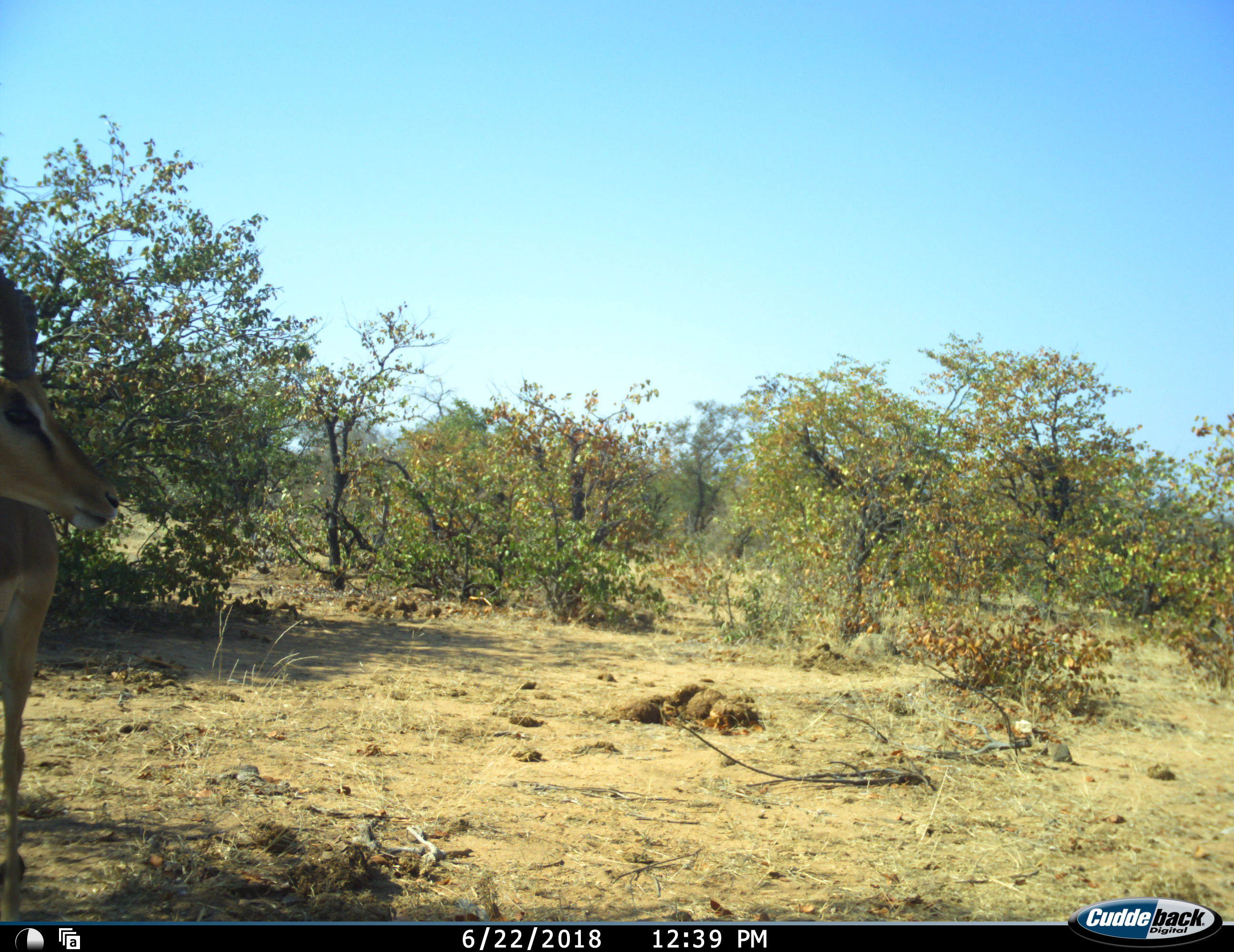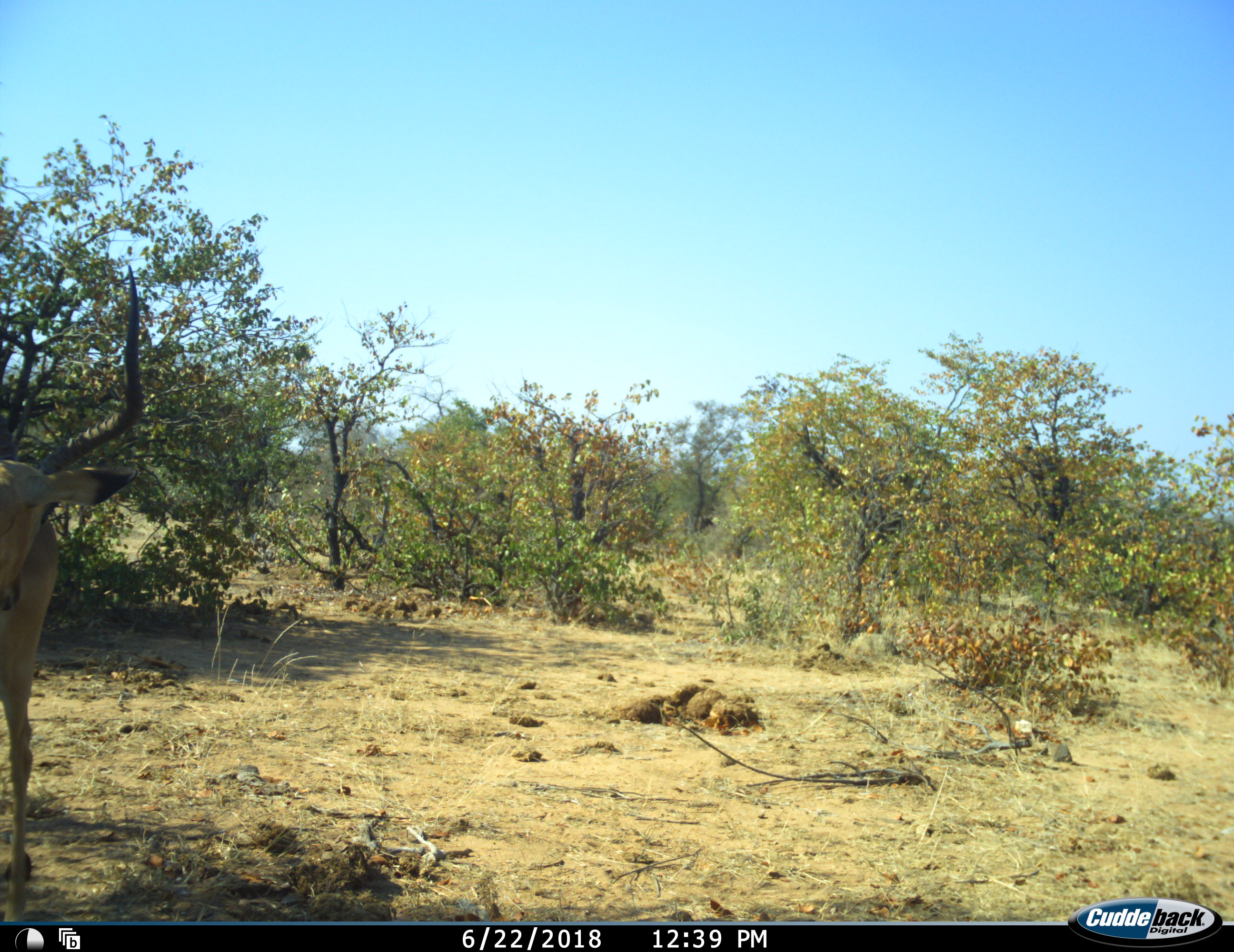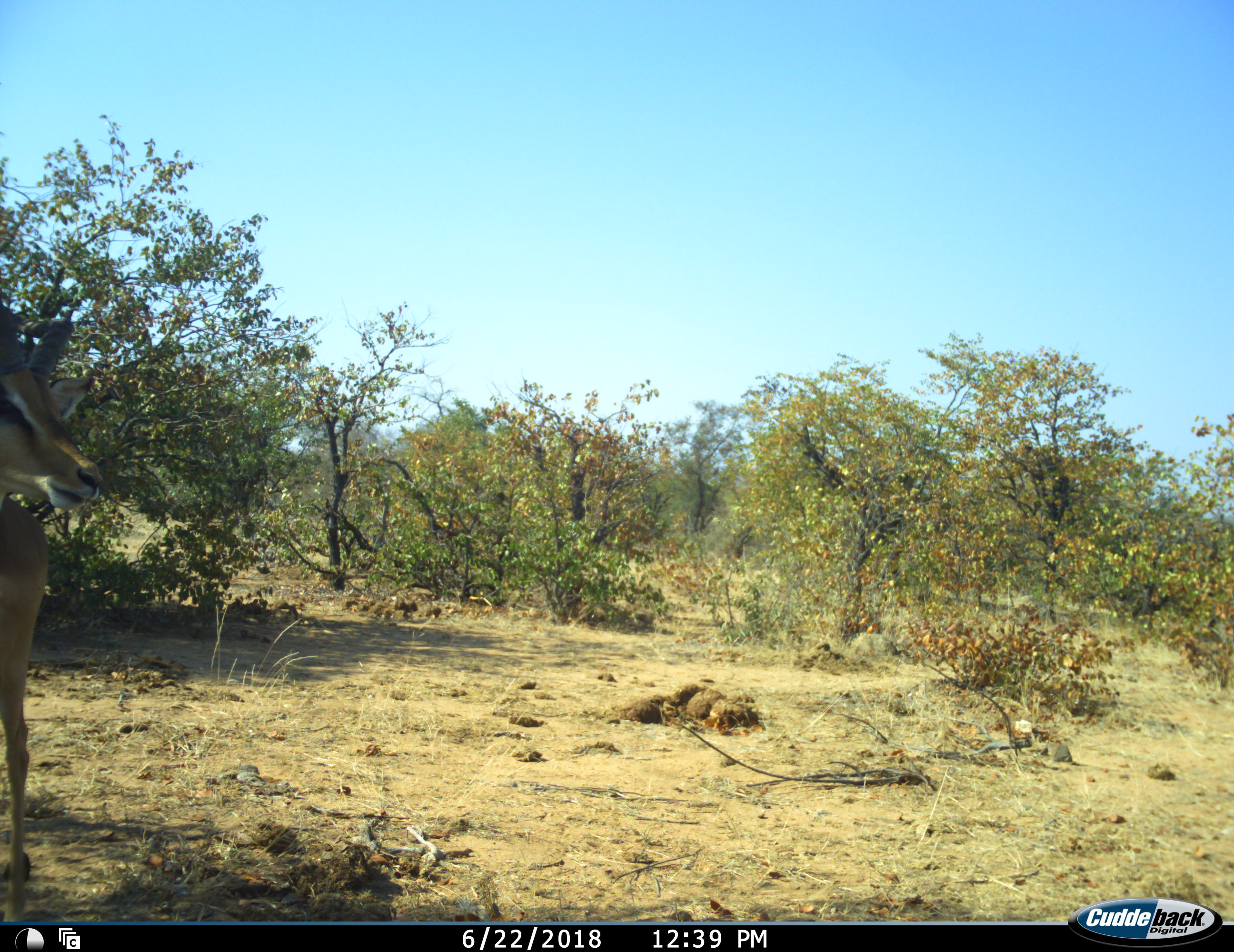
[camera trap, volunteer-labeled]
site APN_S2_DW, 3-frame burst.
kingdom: Animalia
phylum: Chordata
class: Mammalia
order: Artiodactyla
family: Bovidae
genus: Aepyceros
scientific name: Aepyceros melampus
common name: impala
Impala (Aepyceros melampus), count 1. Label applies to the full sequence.